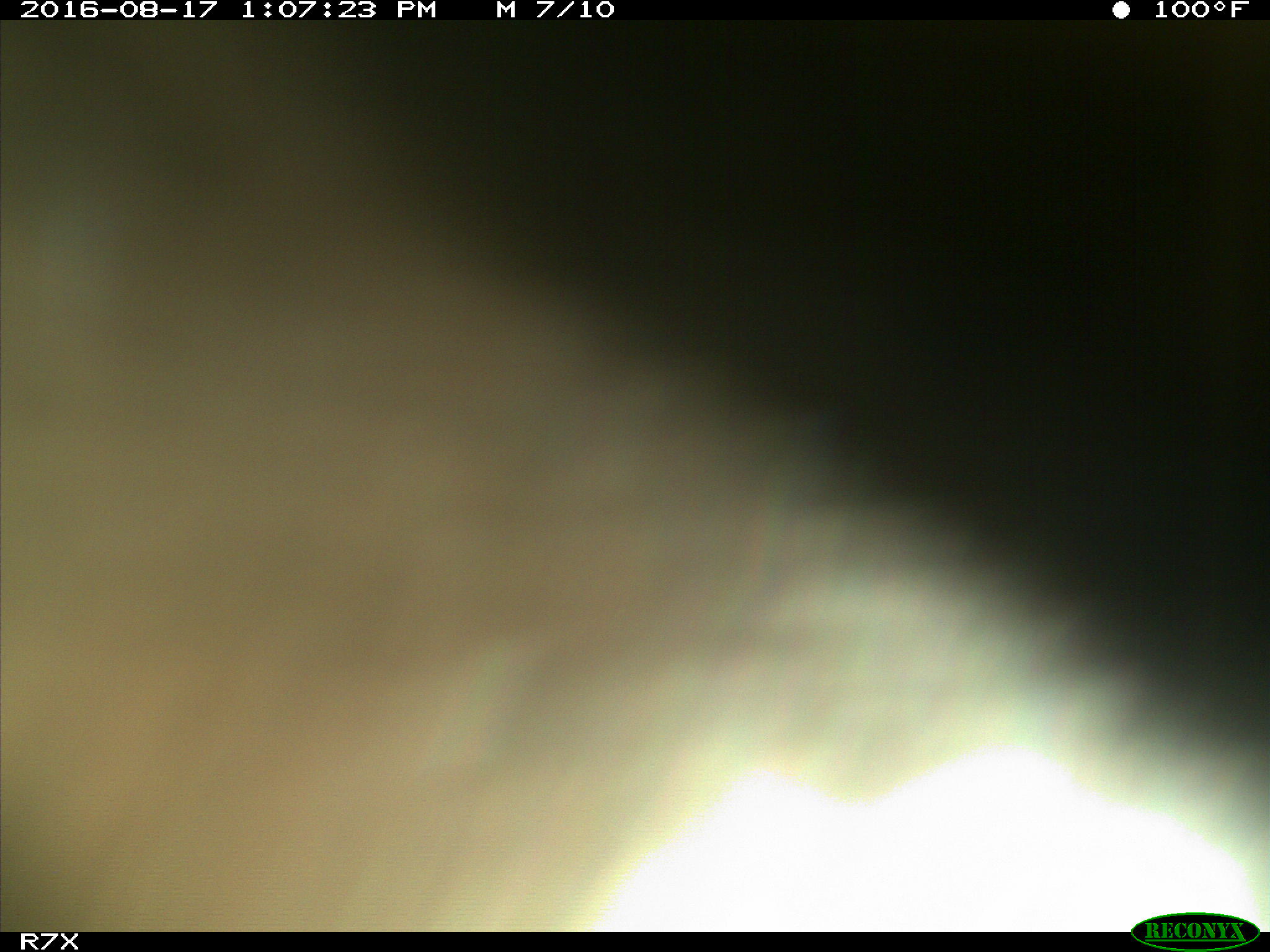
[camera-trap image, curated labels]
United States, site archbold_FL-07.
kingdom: Animalia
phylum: Chordata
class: Mammalia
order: Artiodactyla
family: Bovidae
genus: Bos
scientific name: Bos taurus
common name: domestic cow